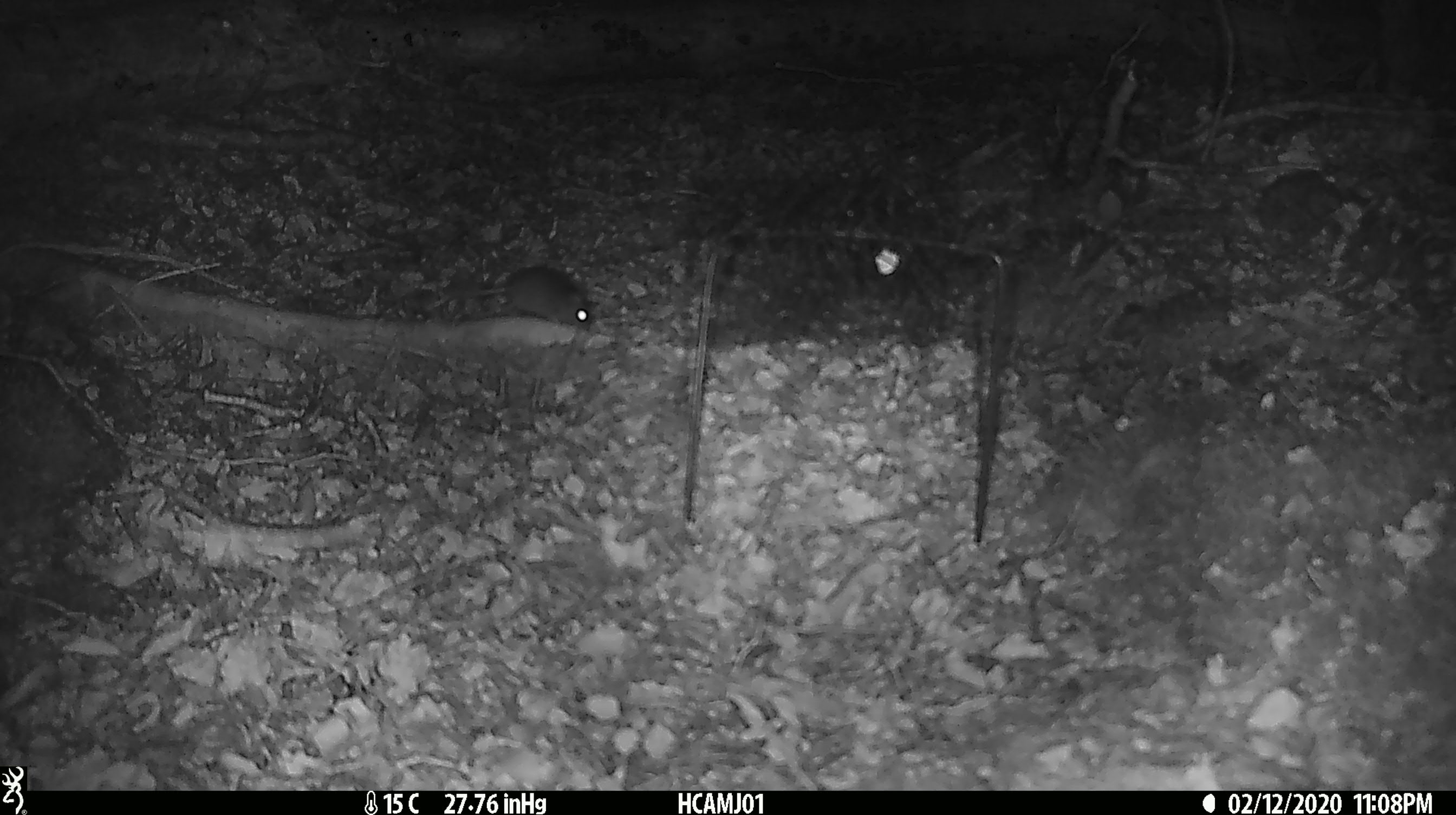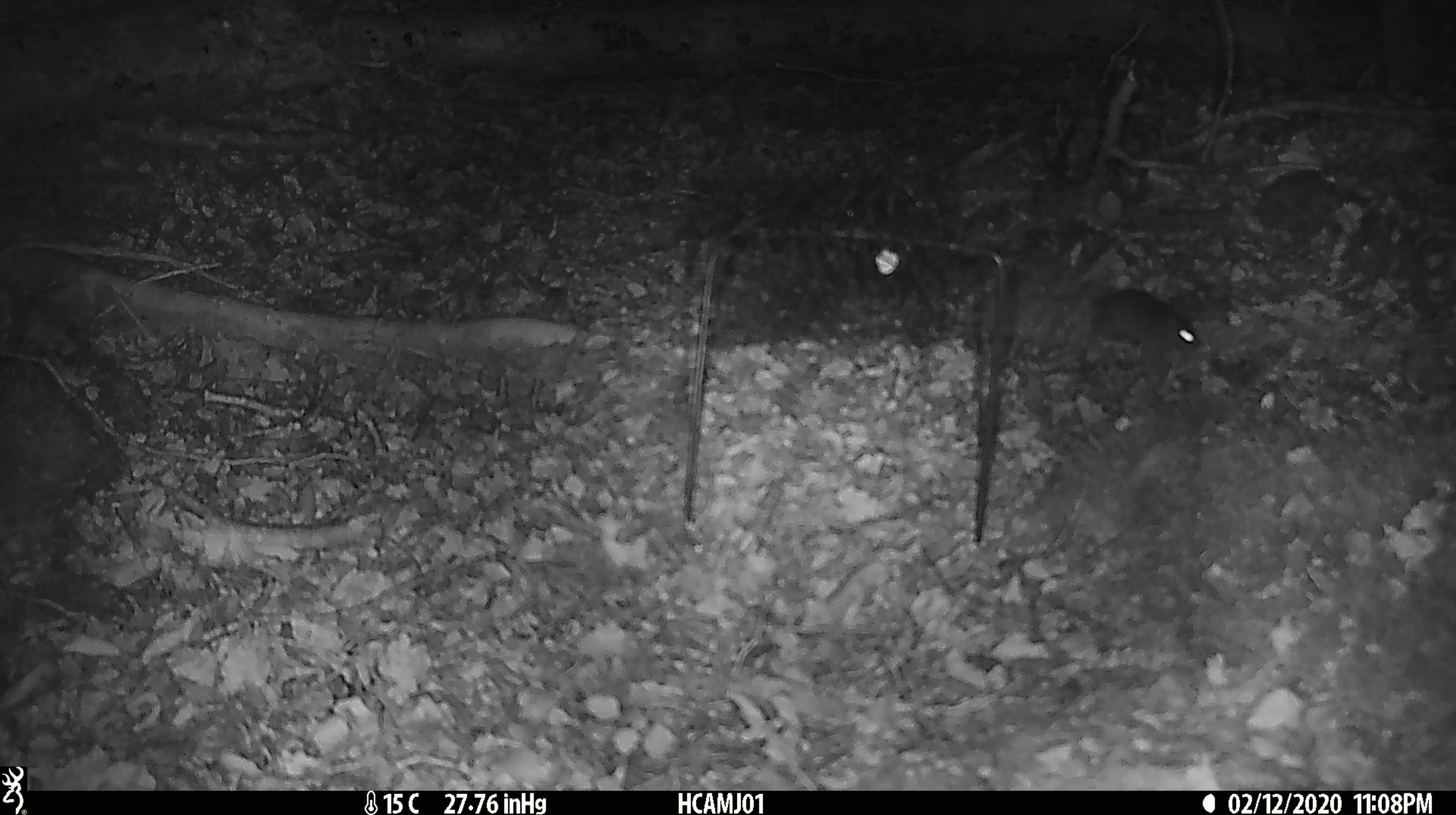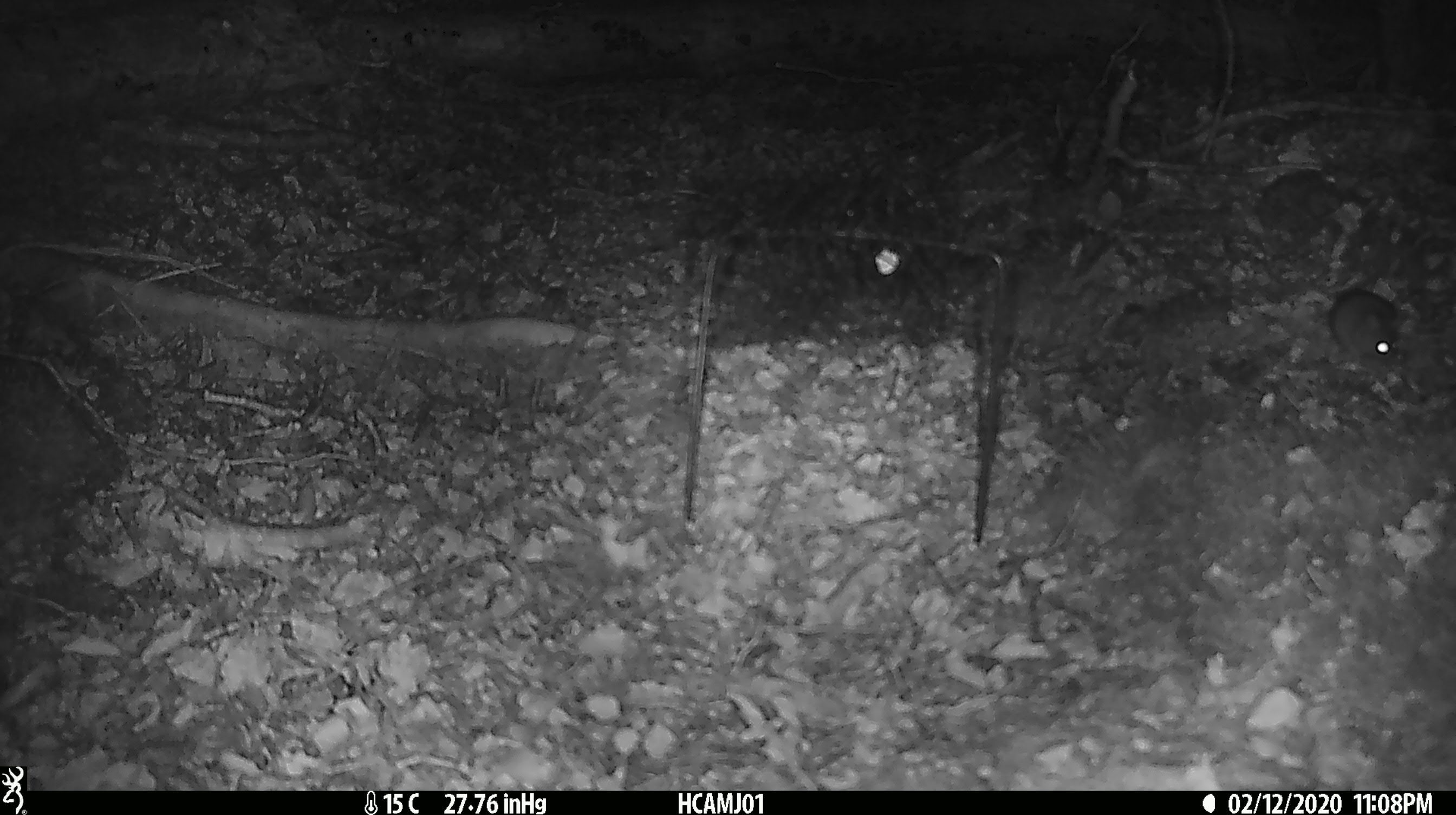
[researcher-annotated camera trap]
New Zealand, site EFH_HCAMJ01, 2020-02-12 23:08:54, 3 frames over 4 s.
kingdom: Animalia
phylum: Chordata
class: Mammalia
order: Rodentia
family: Muridae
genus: Mus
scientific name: Mus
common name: mouse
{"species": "mouse (Mus)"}